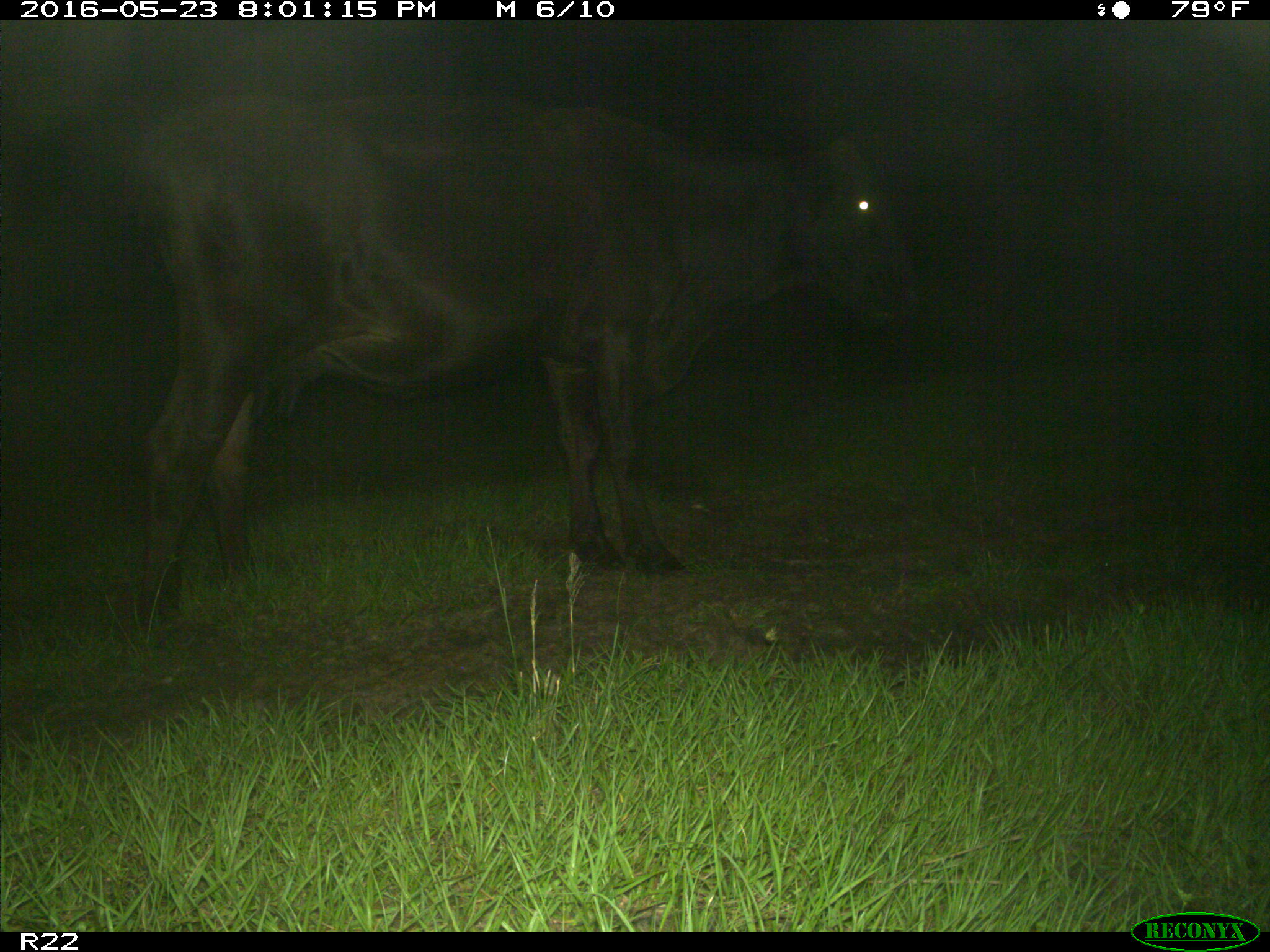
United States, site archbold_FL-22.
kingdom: Animalia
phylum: Chordata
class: Mammalia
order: Artiodactyla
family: Bovidae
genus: Bos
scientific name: Bos taurus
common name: domestic cow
Bos taurus (domestic cow).